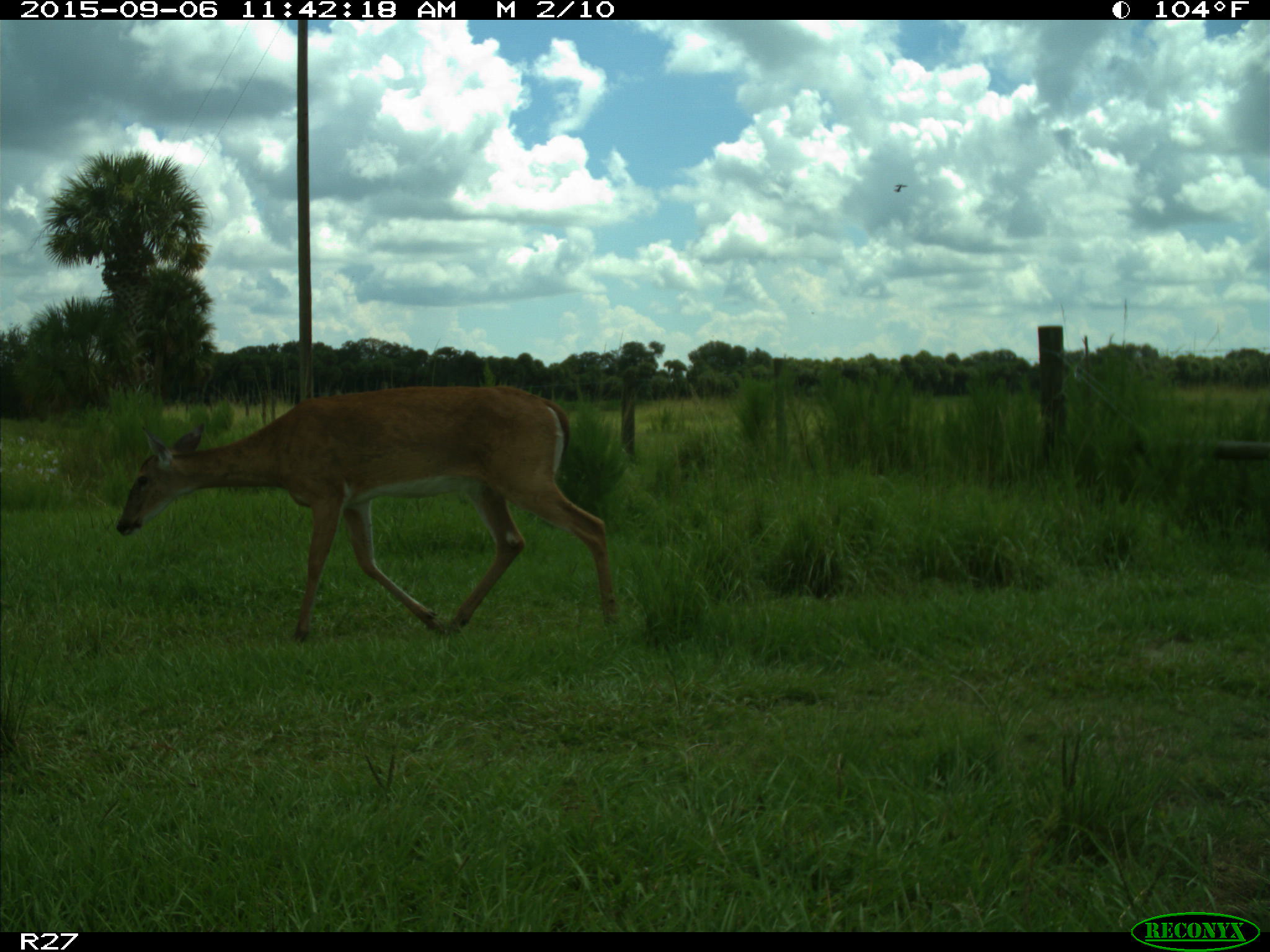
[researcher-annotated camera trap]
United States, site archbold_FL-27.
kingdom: Animalia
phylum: Chordata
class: Mammalia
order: Artiodactyla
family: Cervidae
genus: Odocoileus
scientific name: Odocoileus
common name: deer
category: unidentified deer